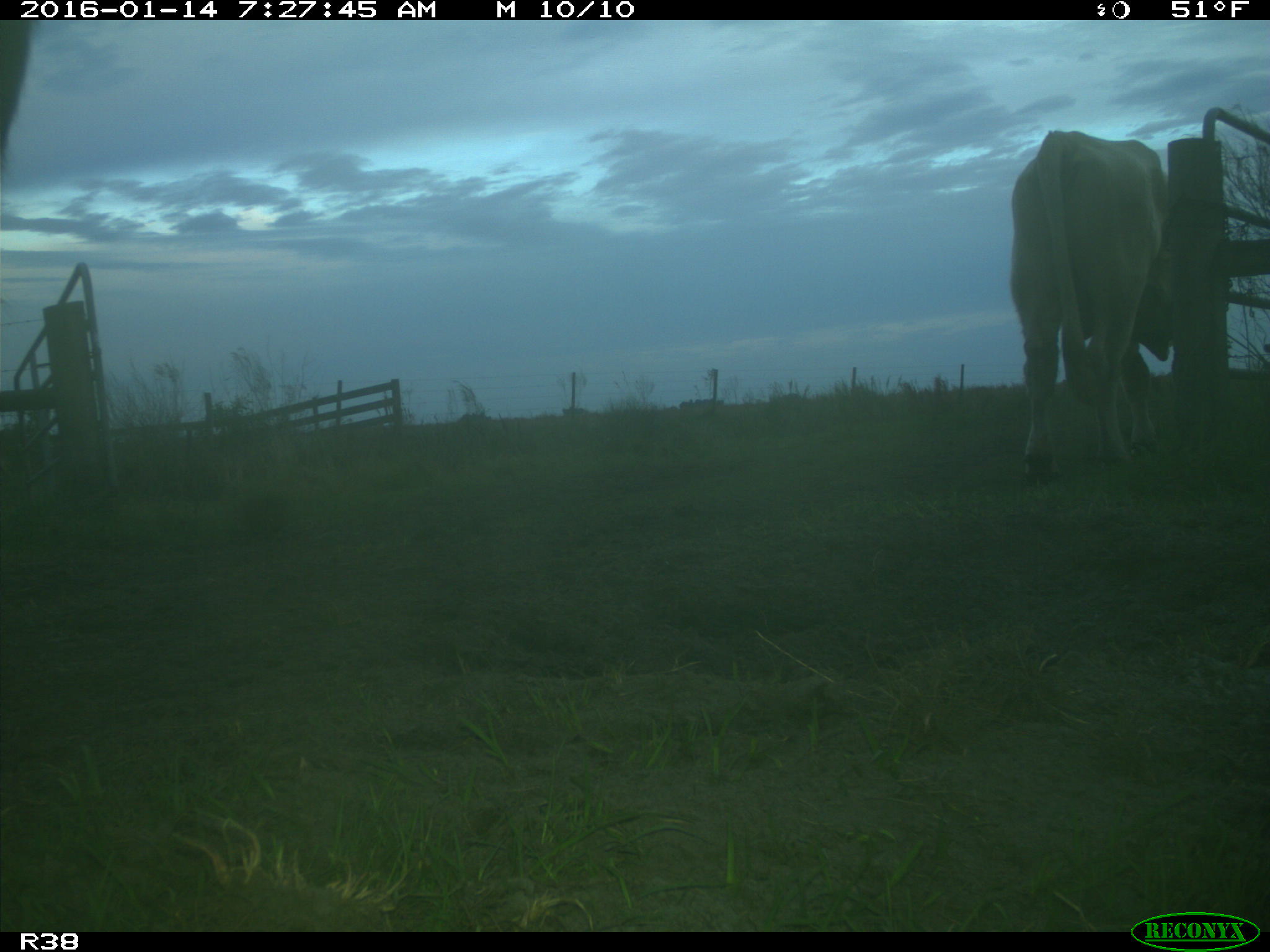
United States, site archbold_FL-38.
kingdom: Animalia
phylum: Chordata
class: Mammalia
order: Artiodactyla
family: Bovidae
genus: Bos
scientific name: Bos taurus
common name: domestic cow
Bos taurus (domestic cow).